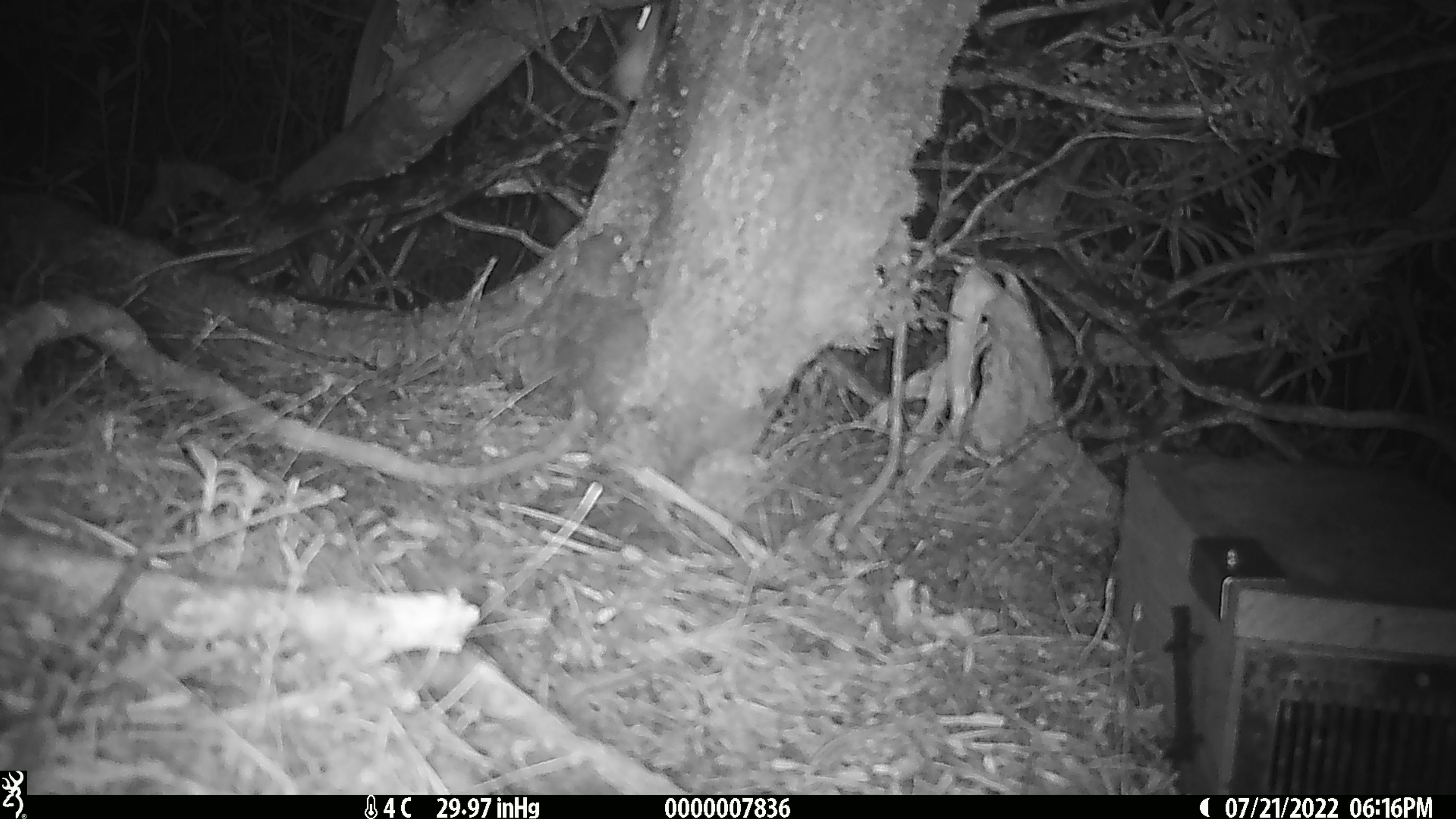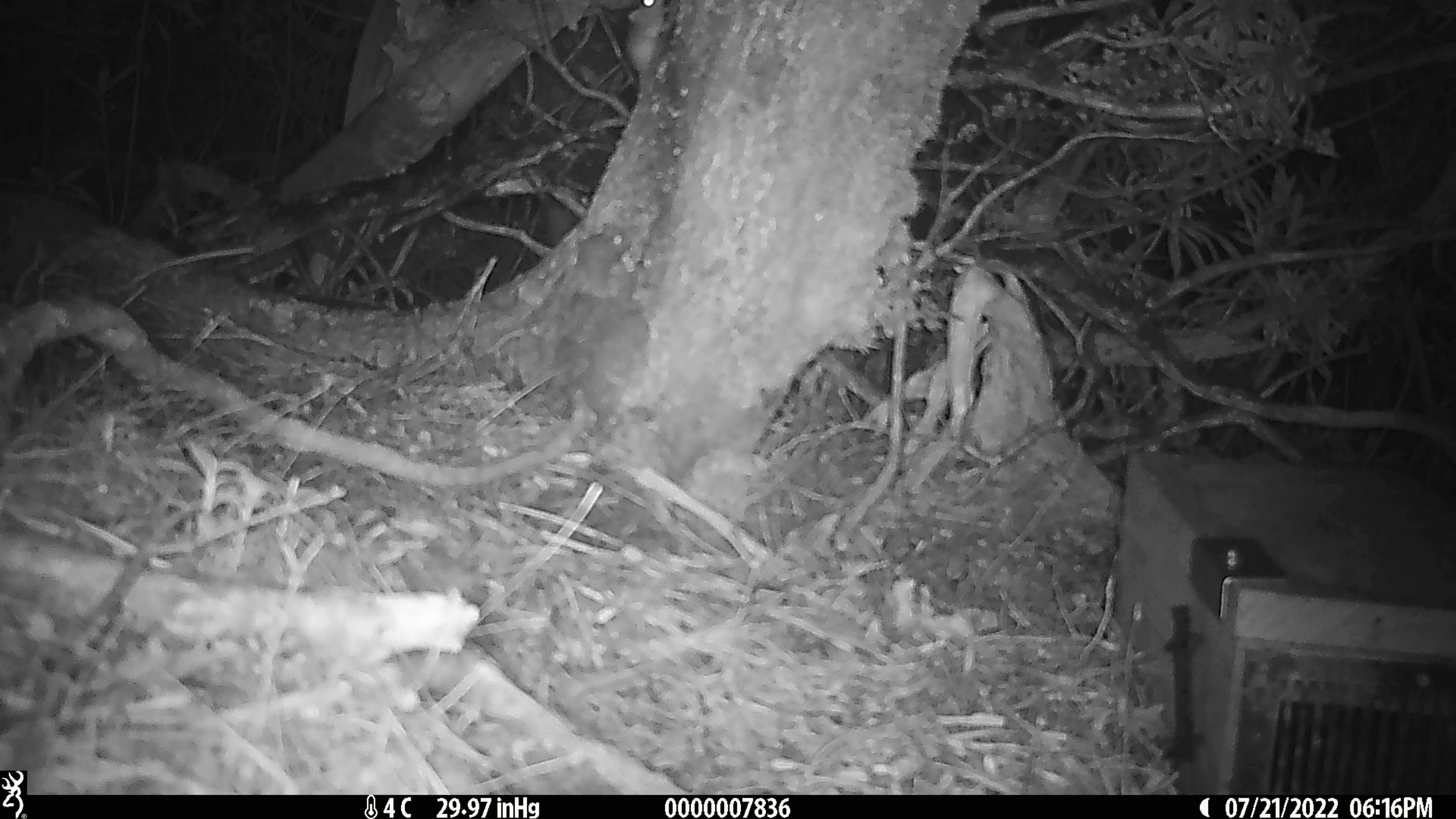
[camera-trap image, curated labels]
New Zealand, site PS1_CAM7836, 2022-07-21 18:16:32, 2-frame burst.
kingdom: Animalia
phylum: Chordata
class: Mammalia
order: Rodentia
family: Muridae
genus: Mus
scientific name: Mus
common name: mouse